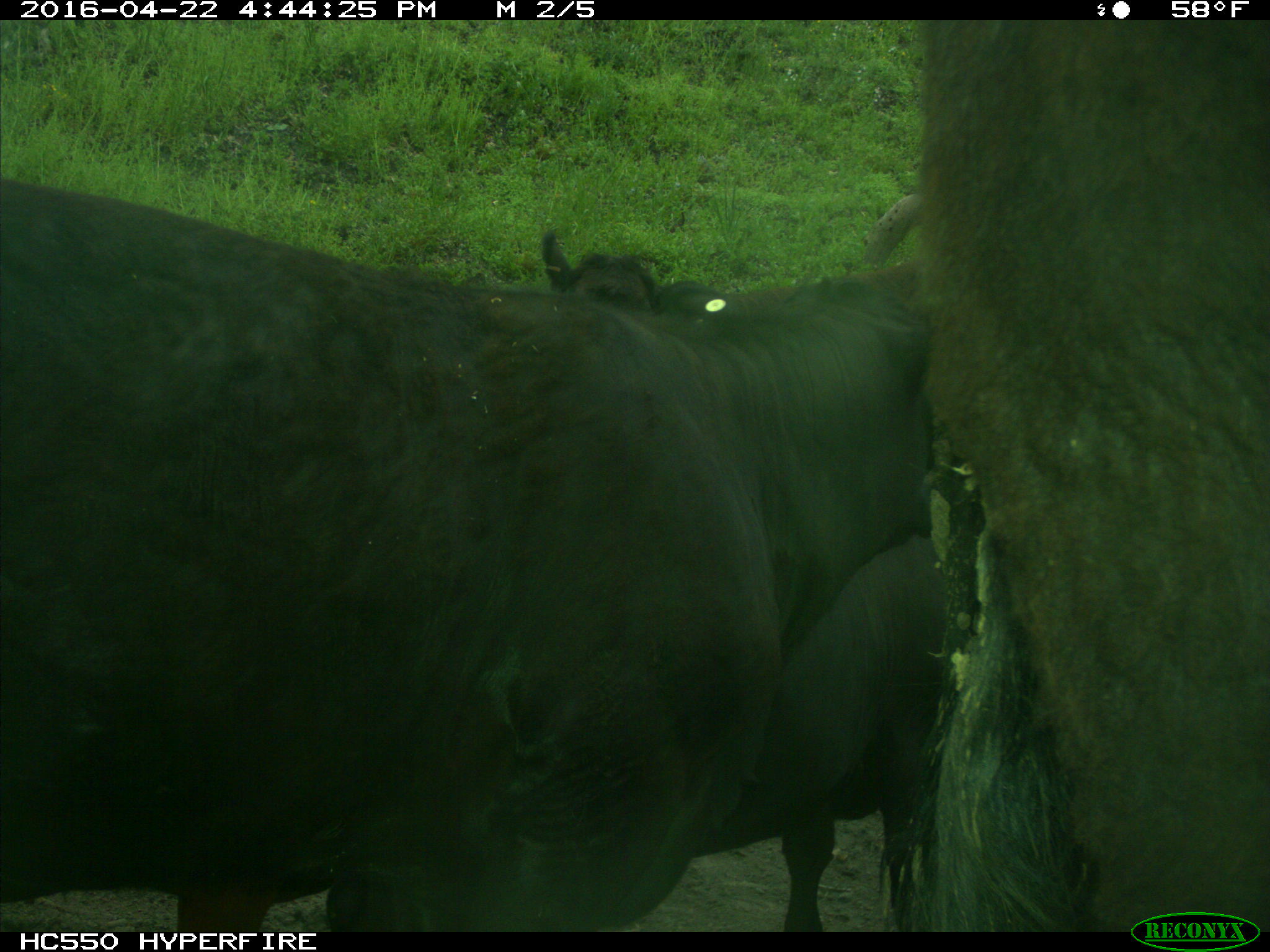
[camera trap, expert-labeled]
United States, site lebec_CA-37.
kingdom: Animalia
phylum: Chordata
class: Mammalia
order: Artiodactyla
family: Bovidae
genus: Bos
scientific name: Bos taurus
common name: domestic cow